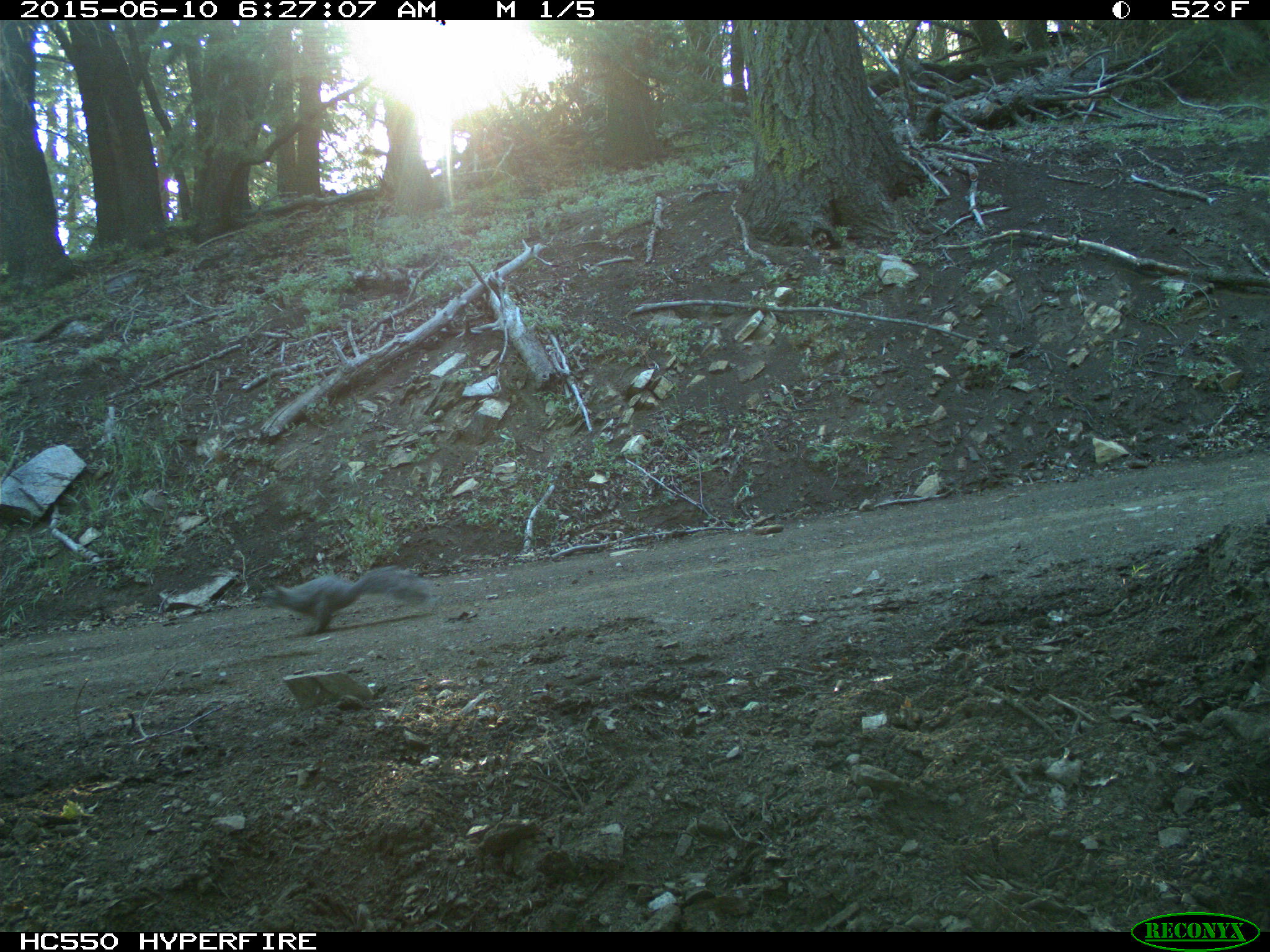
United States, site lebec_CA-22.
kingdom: Animalia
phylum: Chordata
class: Mammalia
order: Rodentia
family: Sciuridae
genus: Sciurus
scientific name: Sciurus carolinensis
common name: eastern gray squirrel